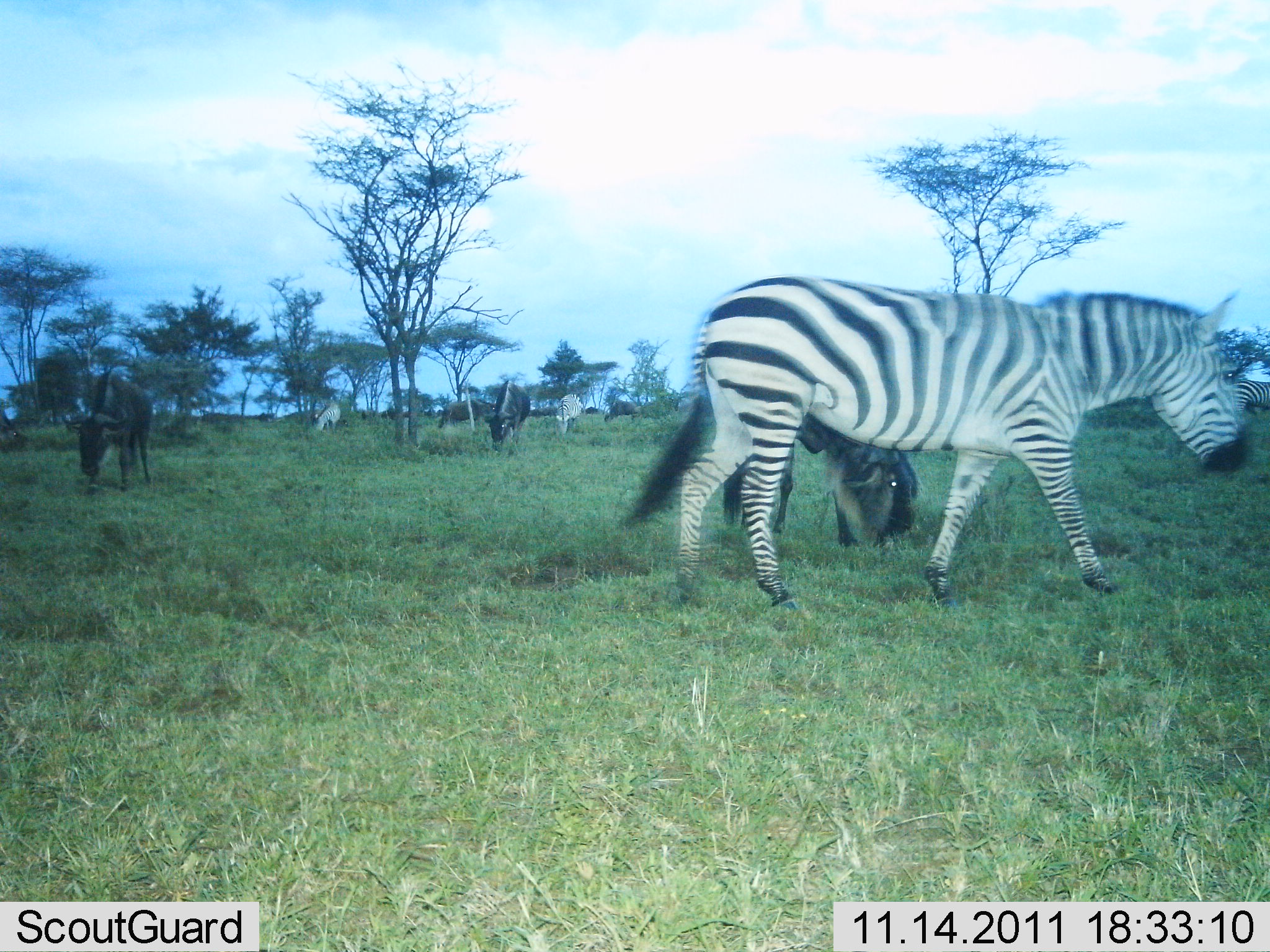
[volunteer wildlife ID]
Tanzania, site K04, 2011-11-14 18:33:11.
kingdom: Animalia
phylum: Chordata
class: Mammalia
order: Artiodactyla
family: Bovidae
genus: Connochaetes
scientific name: Connochaetes taurinus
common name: blue wildebeest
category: wildebeest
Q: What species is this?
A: Wildebeest (blue wildebeest) (Connochaetes taurinus).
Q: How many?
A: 5.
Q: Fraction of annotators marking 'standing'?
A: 38%.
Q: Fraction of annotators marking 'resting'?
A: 0%.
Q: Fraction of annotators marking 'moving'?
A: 15%.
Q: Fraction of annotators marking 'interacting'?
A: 0%.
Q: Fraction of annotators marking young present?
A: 0%.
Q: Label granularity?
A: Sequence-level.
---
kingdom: Animalia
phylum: Chordata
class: Mammalia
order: Perissodactyla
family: Equidae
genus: Equus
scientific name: Equus quagga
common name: plains zebra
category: zebra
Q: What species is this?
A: Zebra (plains zebra) (Equus quagga).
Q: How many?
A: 4.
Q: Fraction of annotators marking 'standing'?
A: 43%.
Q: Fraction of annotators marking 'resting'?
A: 0%.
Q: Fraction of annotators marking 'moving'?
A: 86%.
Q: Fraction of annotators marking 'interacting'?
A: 0%.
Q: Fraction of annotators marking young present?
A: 0%.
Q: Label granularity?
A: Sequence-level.